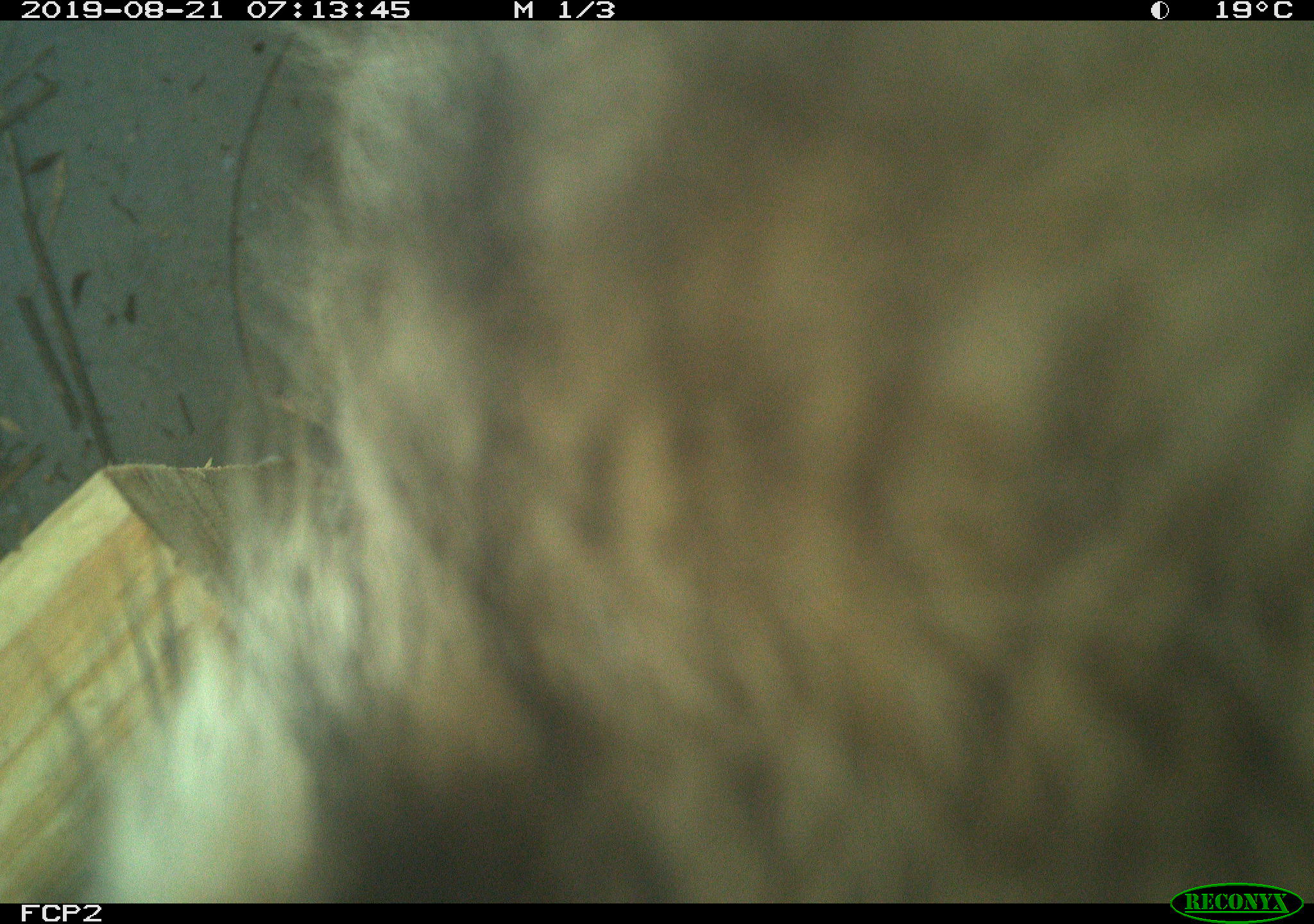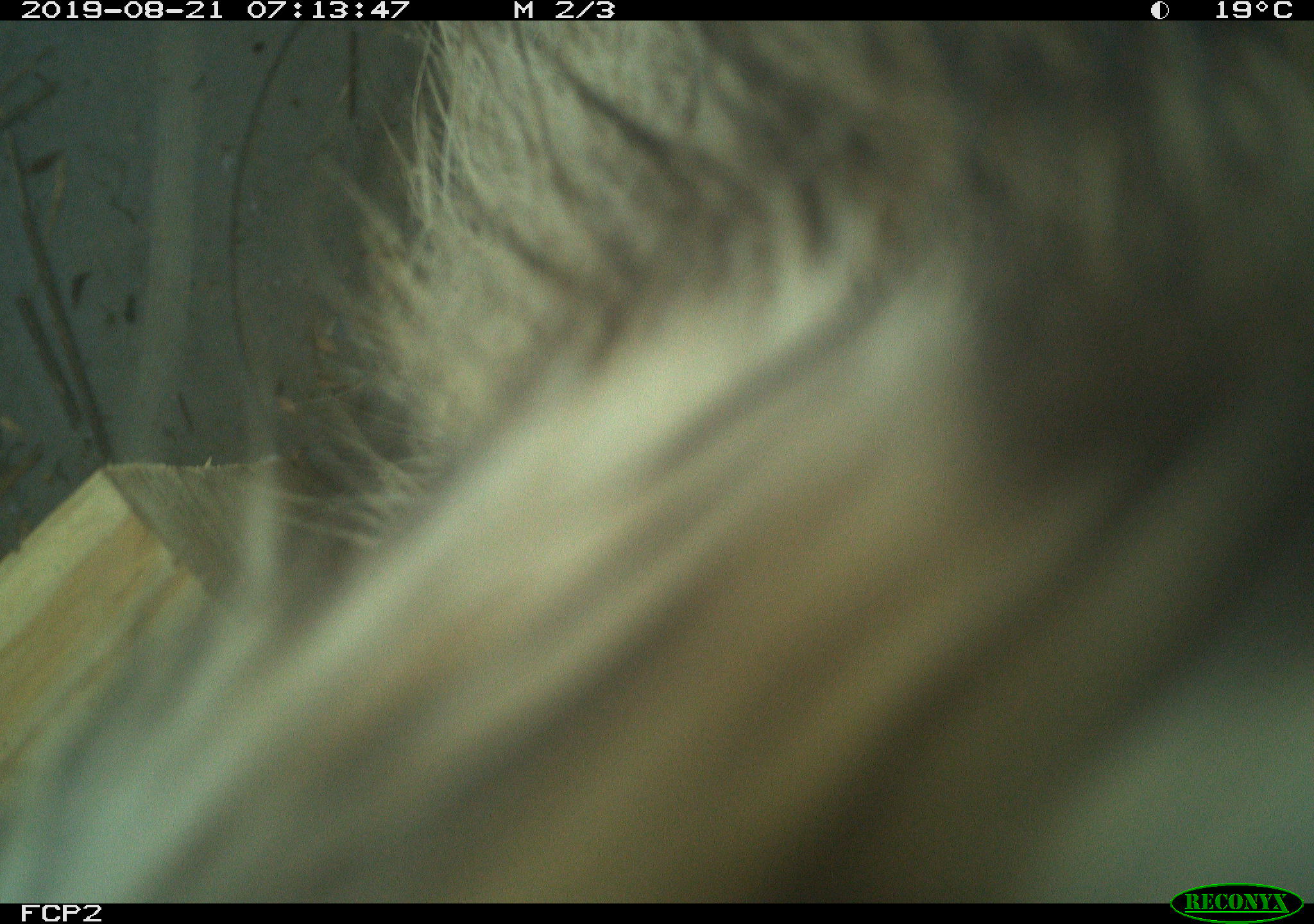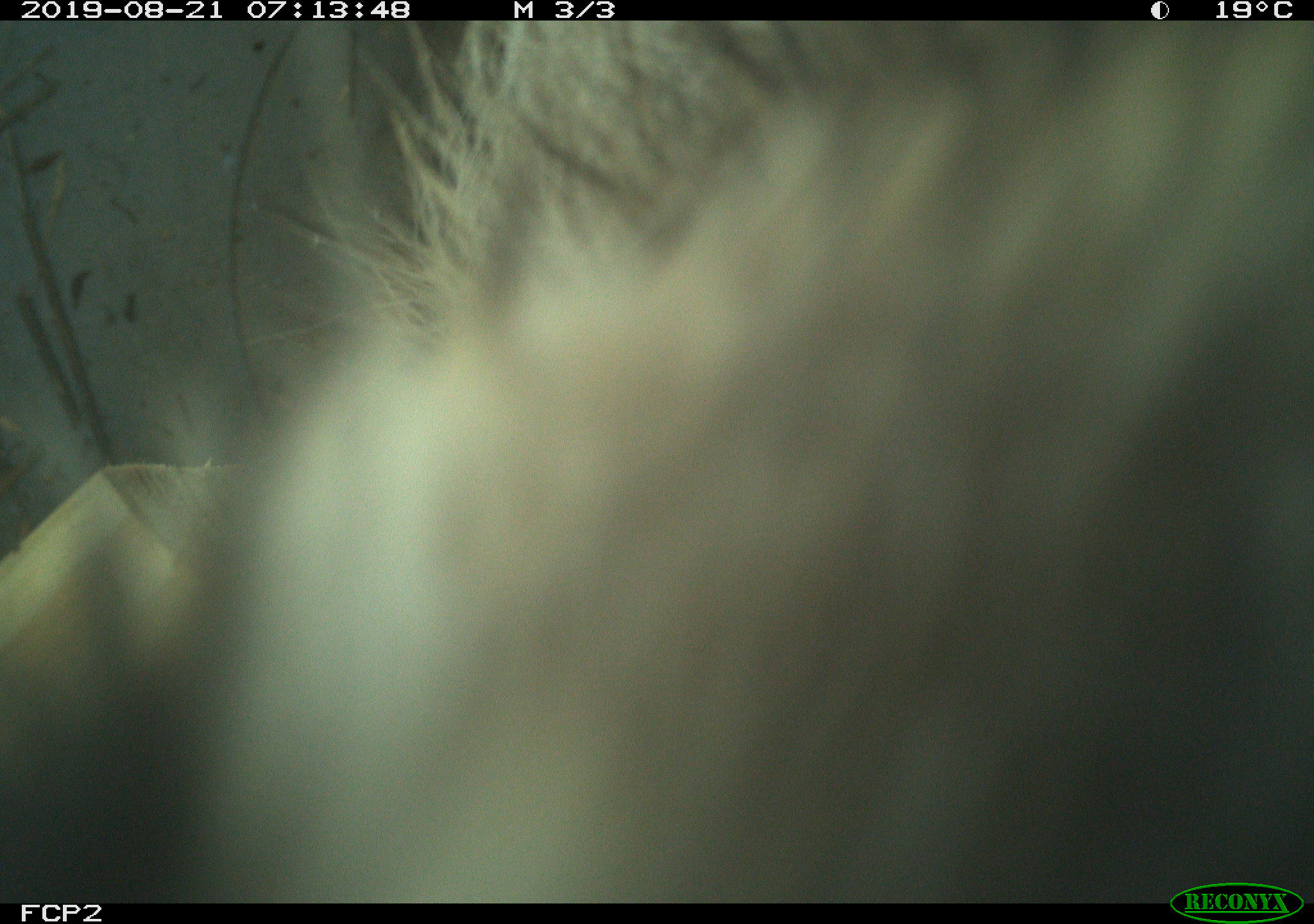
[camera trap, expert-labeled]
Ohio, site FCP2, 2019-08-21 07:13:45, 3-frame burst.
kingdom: Animalia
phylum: Chordata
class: Mammalia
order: Didelphimorphia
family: Didelphidae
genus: Didelphis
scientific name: Didelphis virginiana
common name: virginia opossum